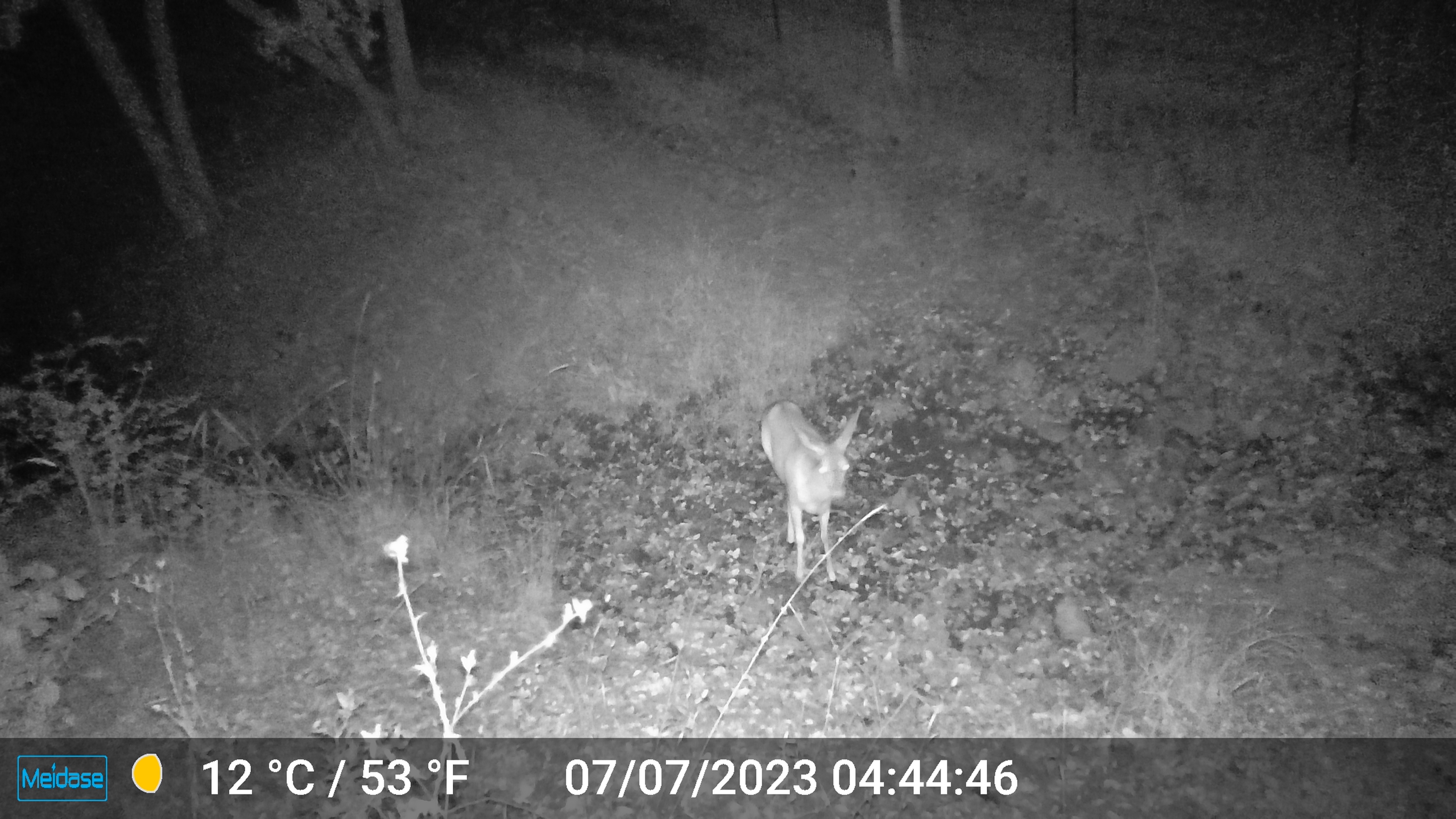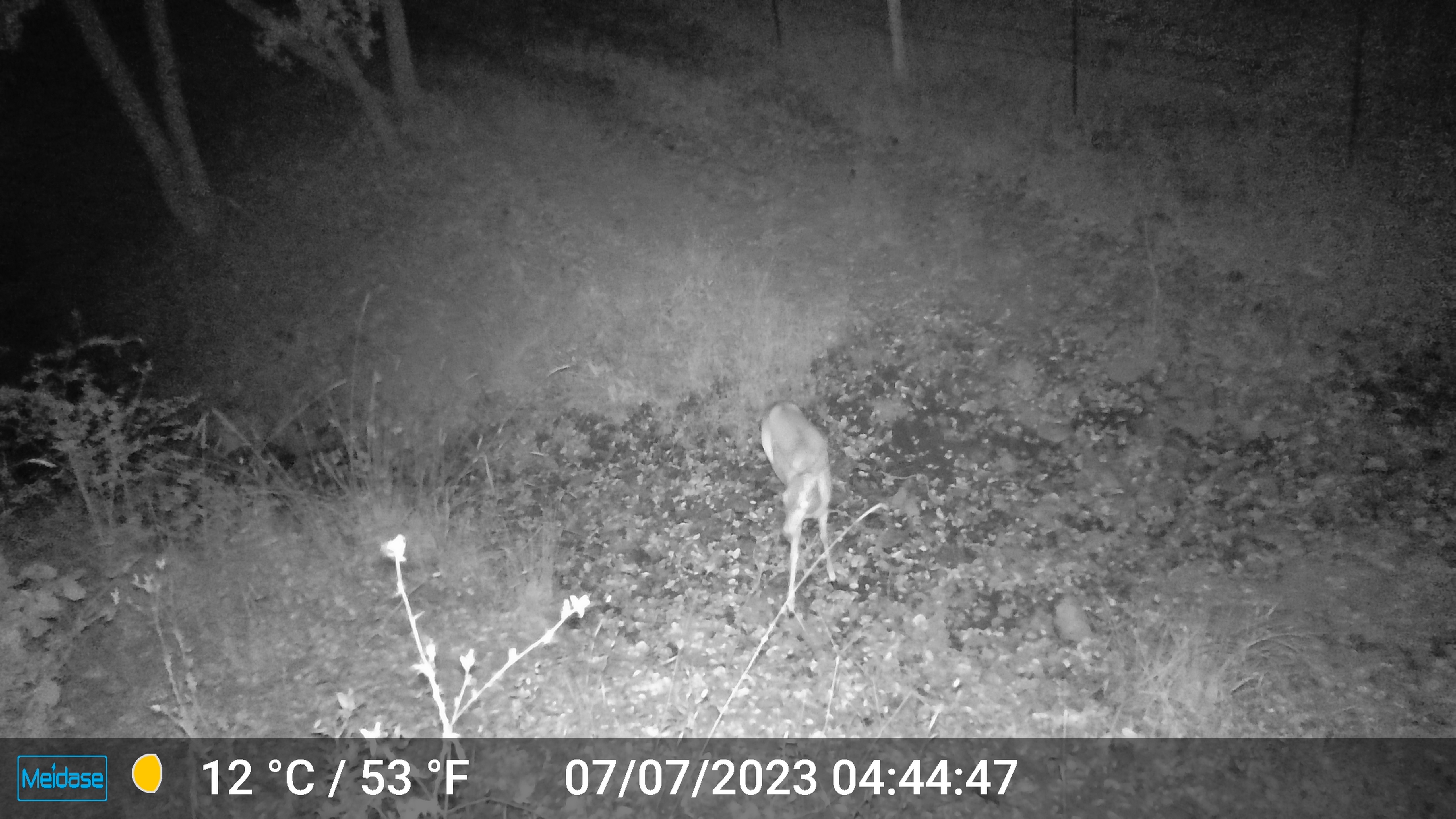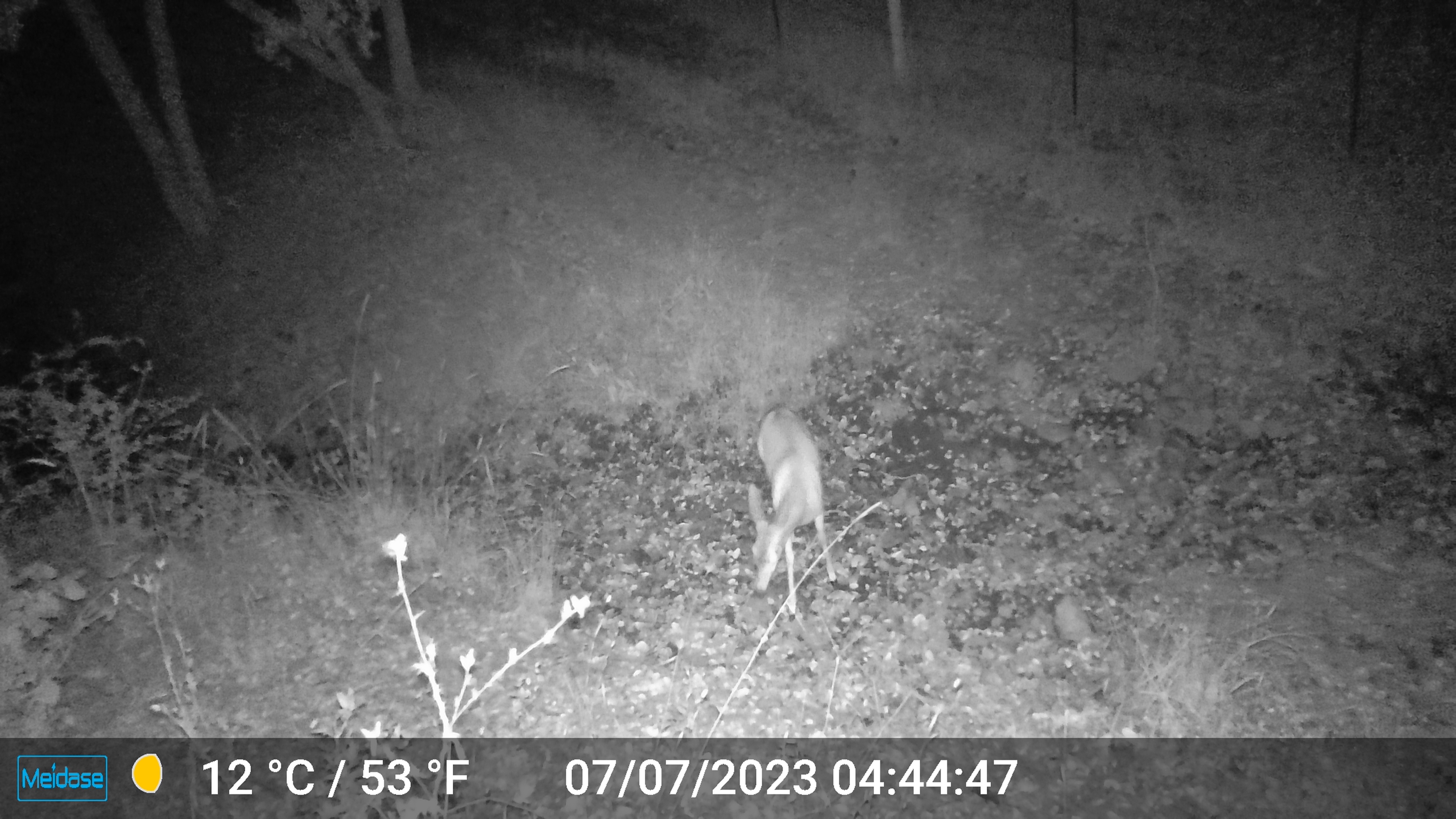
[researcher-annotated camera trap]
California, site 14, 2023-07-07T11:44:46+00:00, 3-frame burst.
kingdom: Animalia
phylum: Chordata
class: Mammalia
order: Artiodactyla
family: Cervidae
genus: Odocoileus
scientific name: Odocoileus hemionus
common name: mule deer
Mule deer (Odocoileus hemionus).